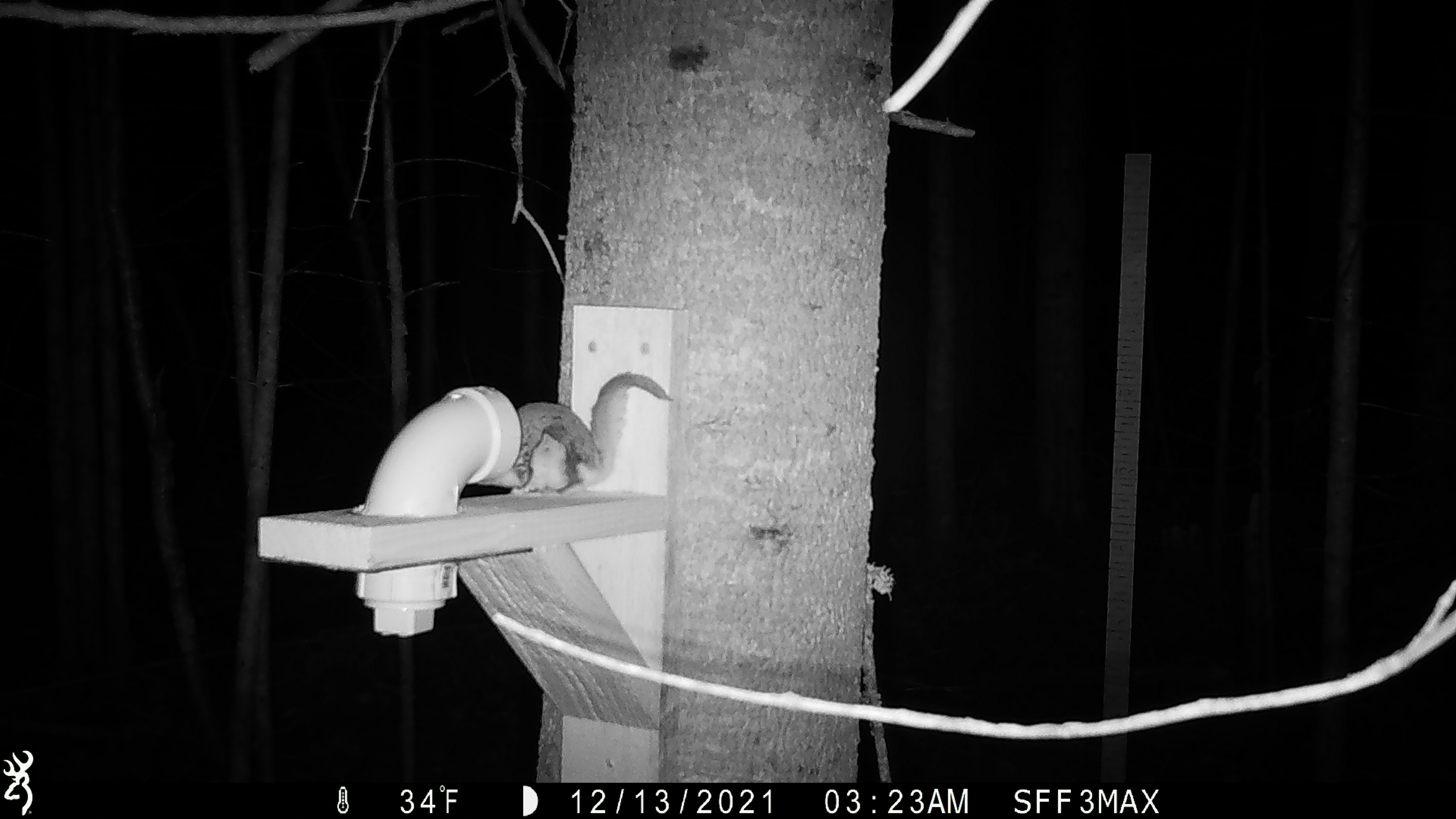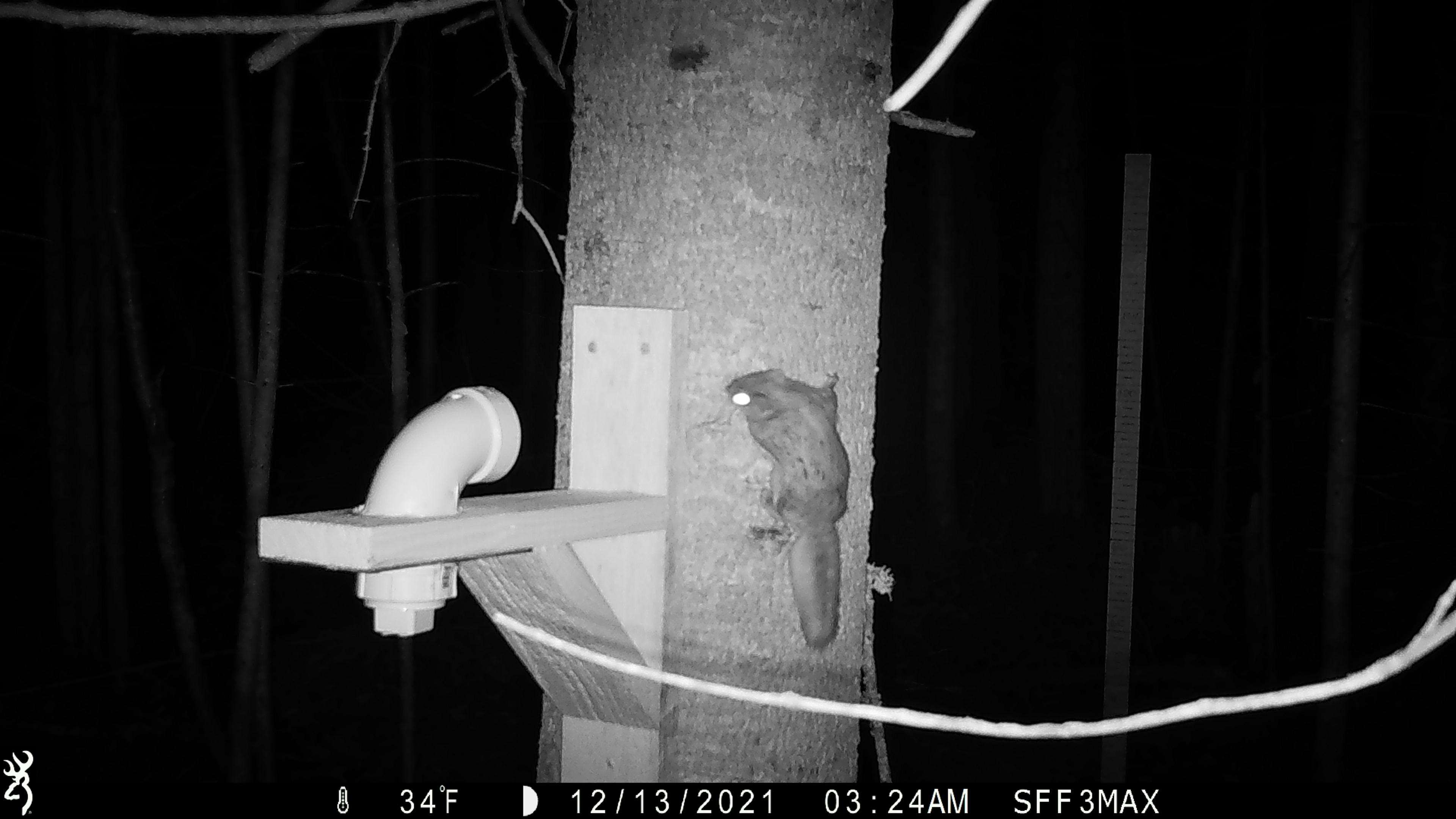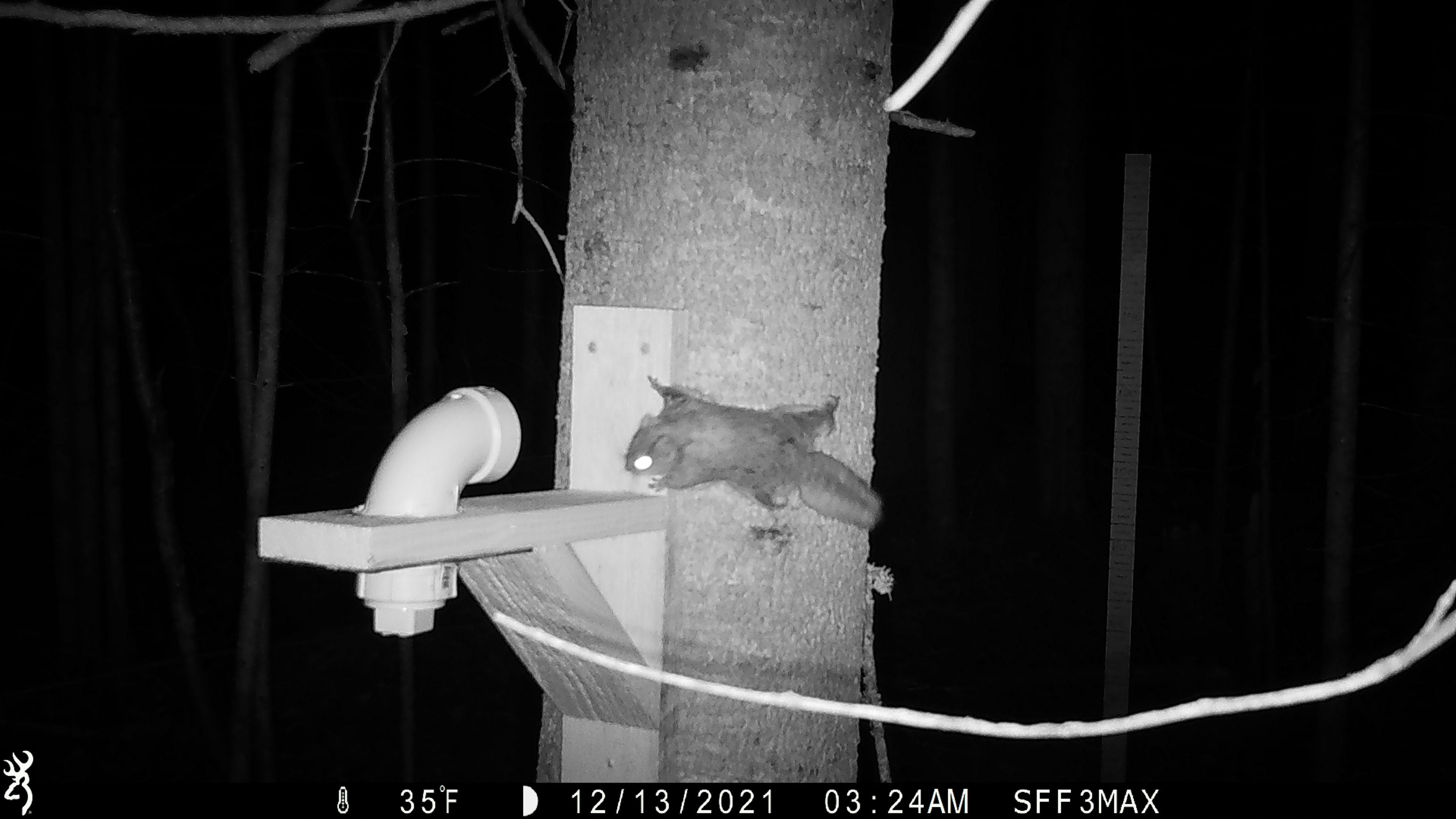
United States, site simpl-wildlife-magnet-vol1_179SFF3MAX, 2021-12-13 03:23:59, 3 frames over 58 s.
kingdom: Animalia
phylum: Chordata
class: Mammalia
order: Rodentia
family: Sciuridae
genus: Glaucomys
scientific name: Glaucomys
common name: flying squirrel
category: flying squirrel sp.